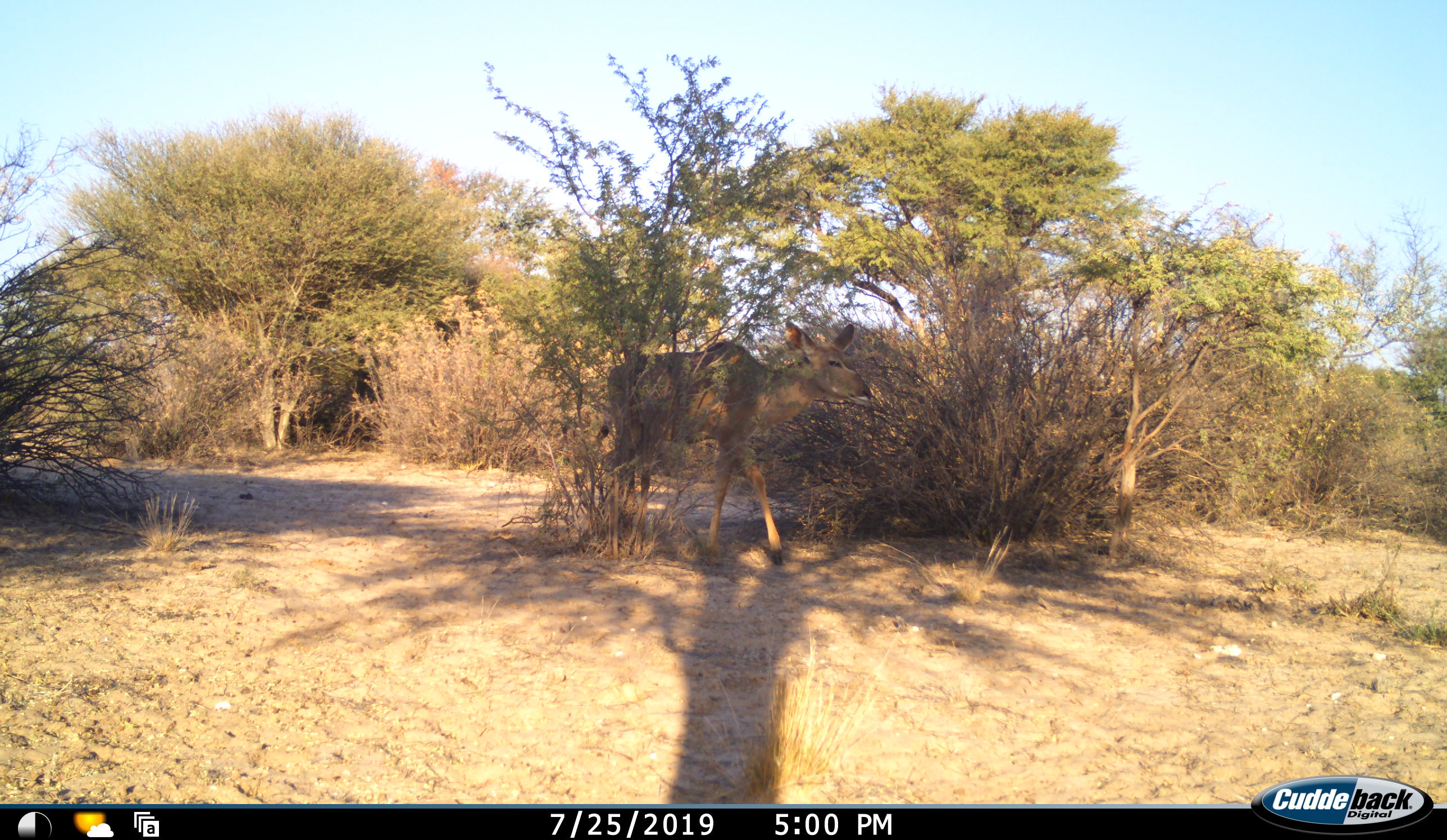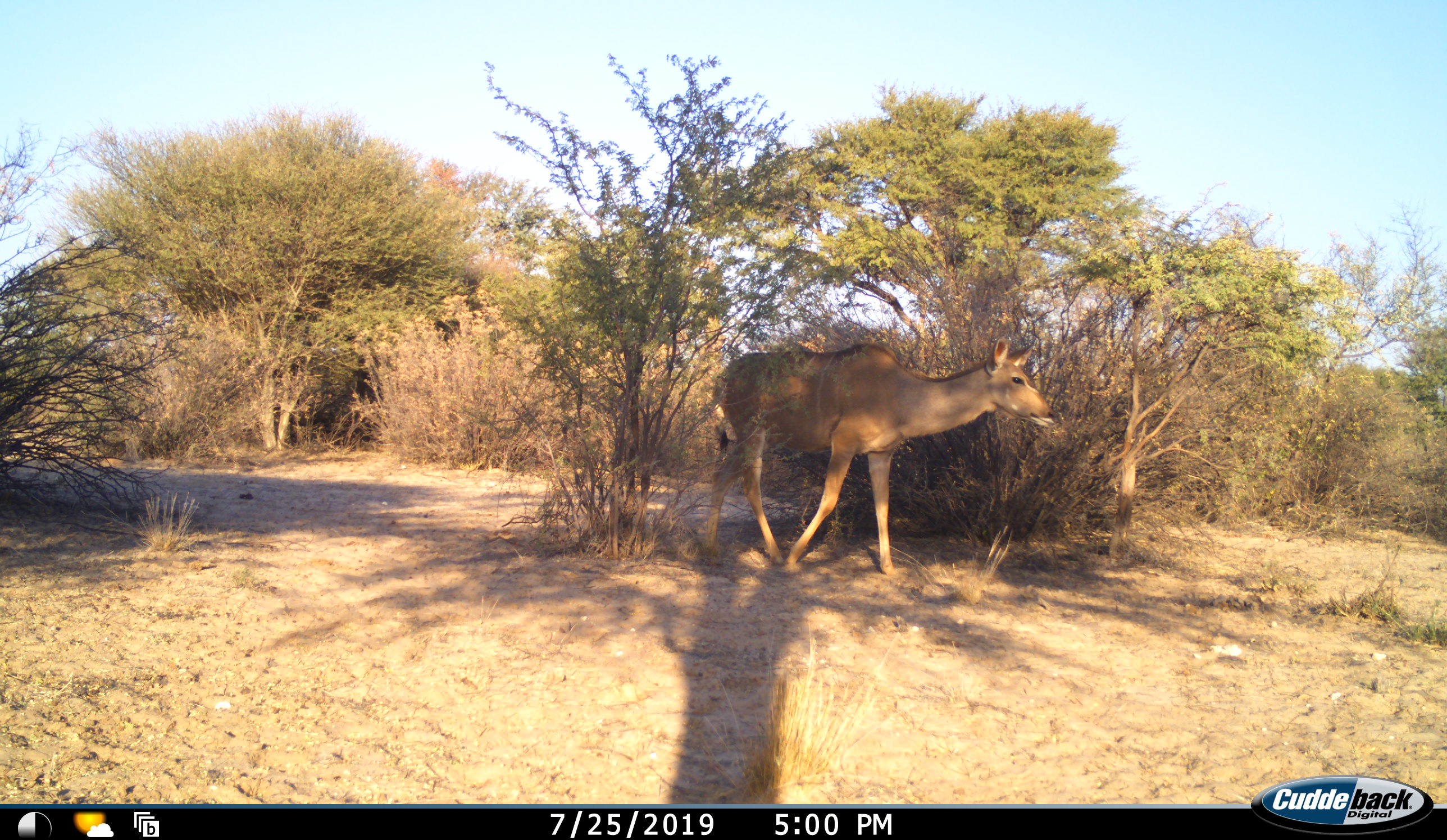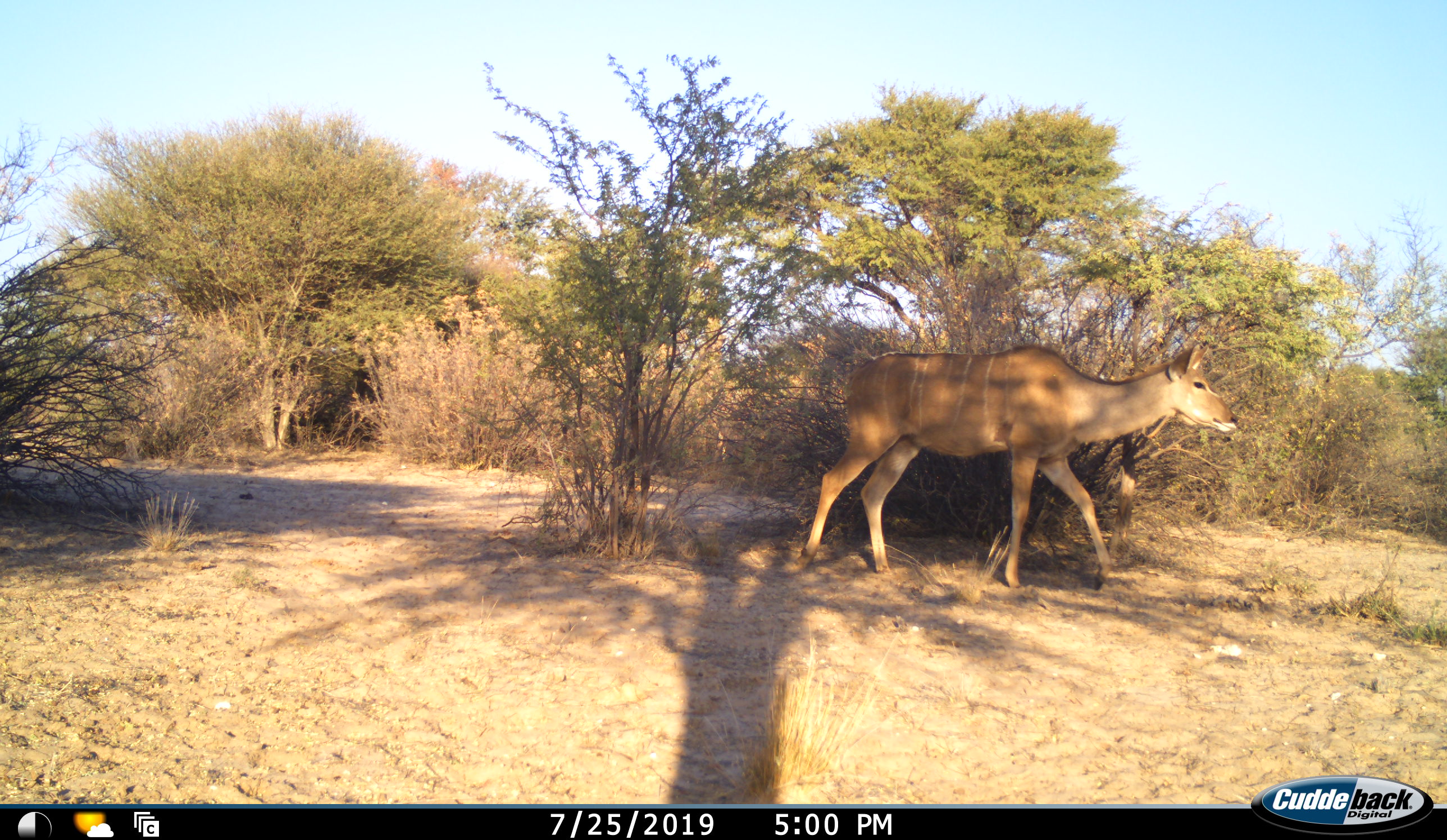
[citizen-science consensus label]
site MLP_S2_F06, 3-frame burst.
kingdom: Animalia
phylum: Chordata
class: Mammalia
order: Artiodactyla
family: Bovidae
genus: Tragelaphus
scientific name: Tragelaphus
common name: kudu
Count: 1.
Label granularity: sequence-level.